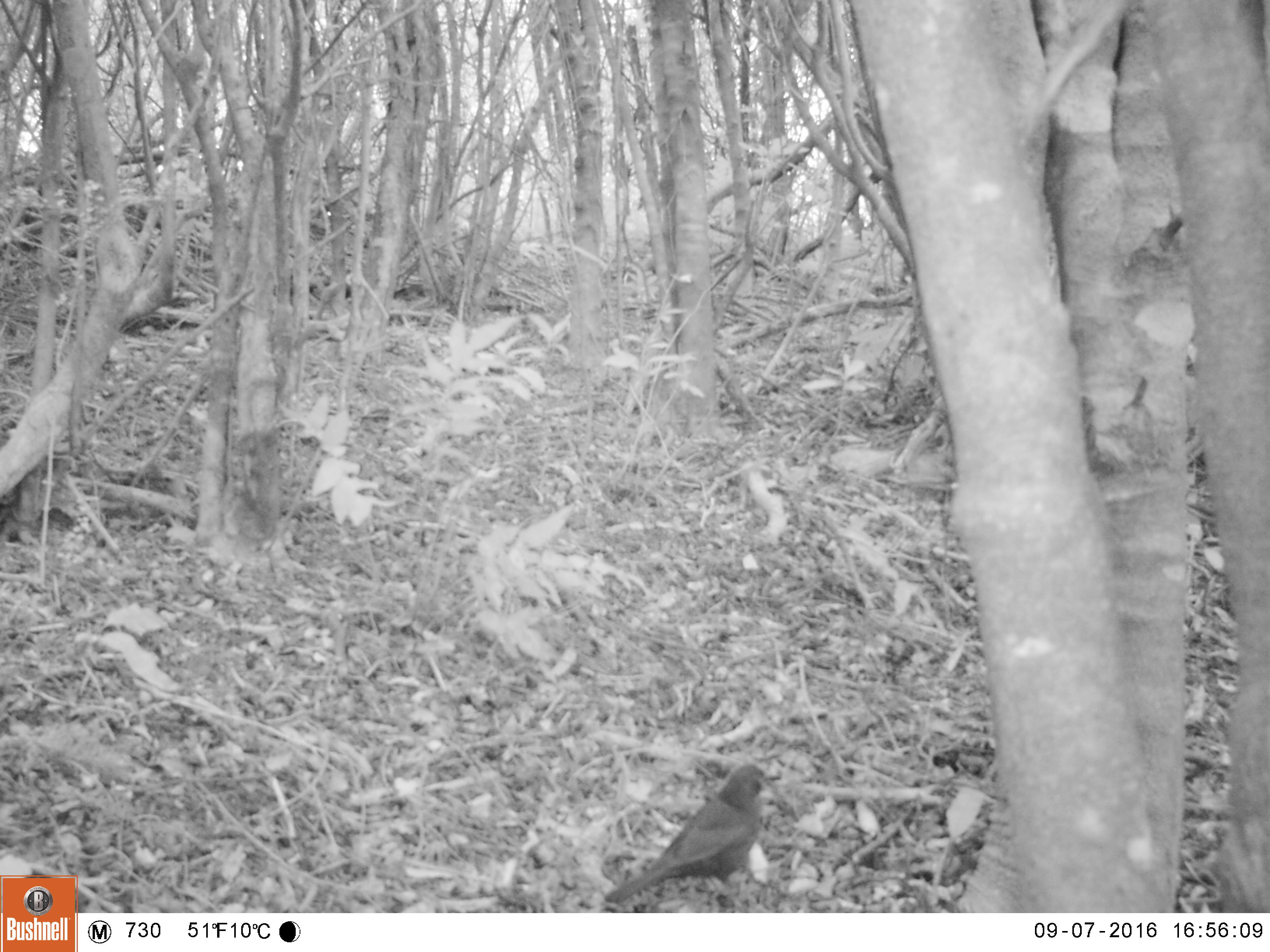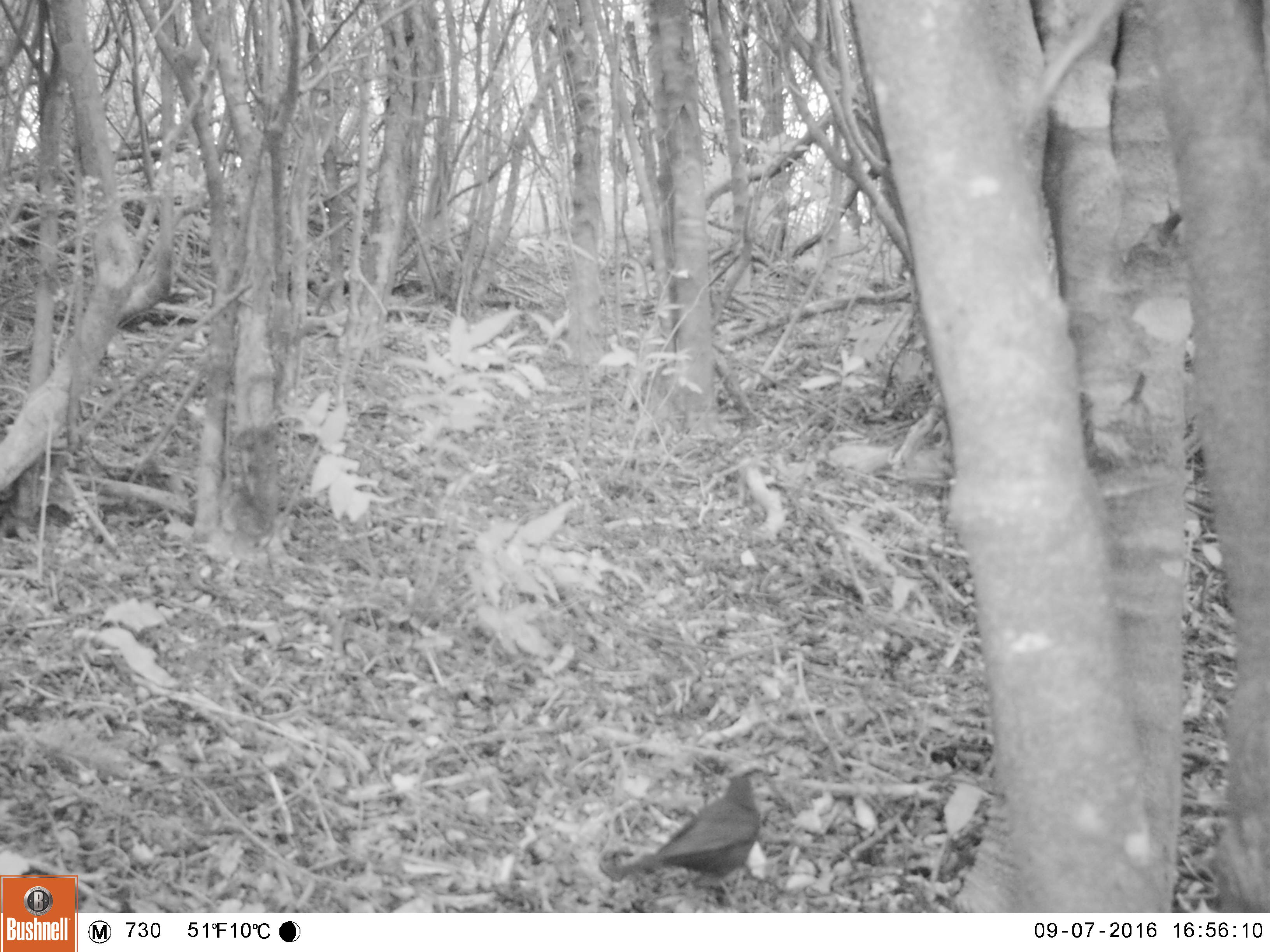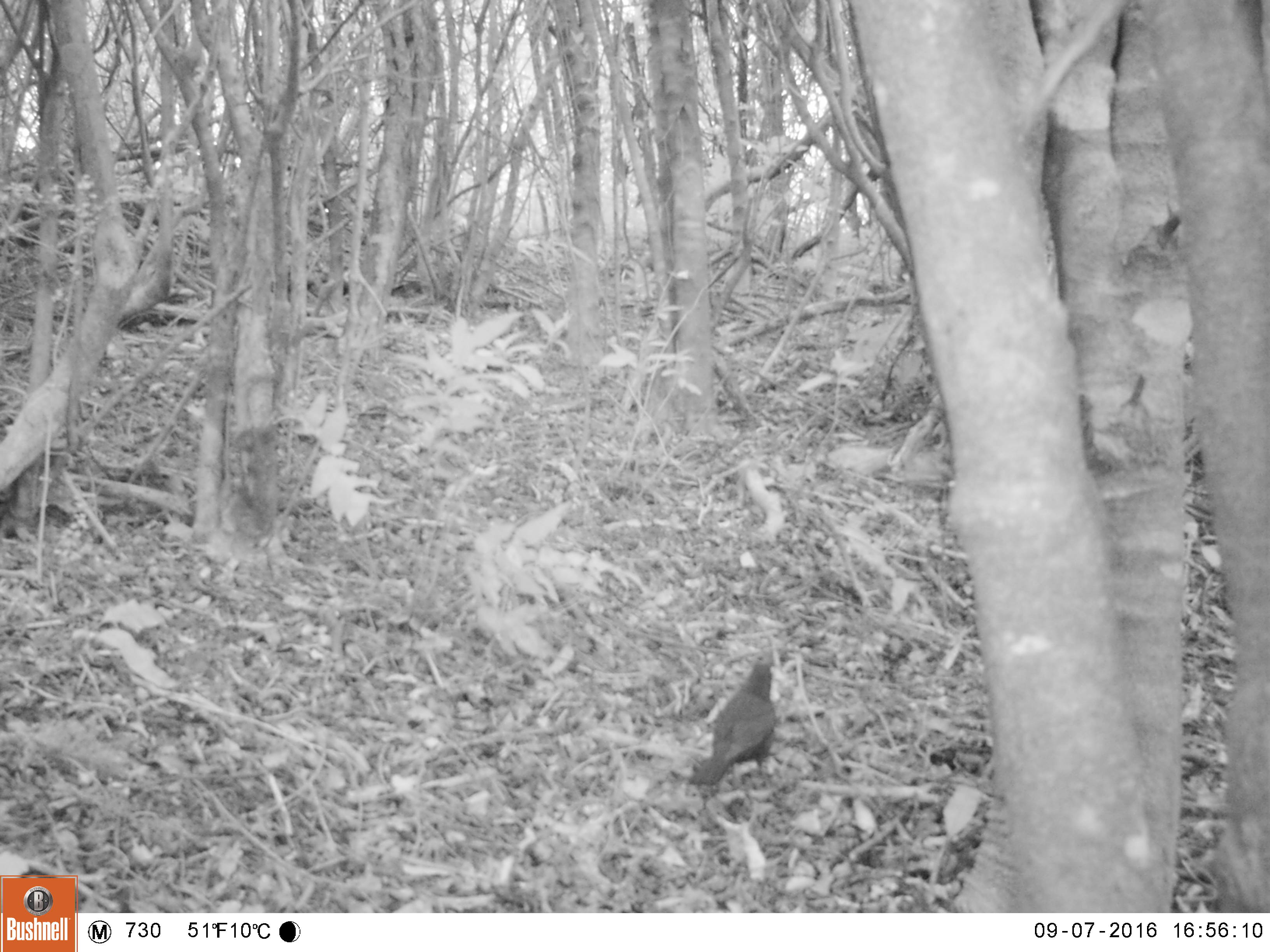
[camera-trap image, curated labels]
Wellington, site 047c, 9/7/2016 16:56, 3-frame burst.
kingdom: Animalia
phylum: Chordata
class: Aves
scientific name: Aves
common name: bird